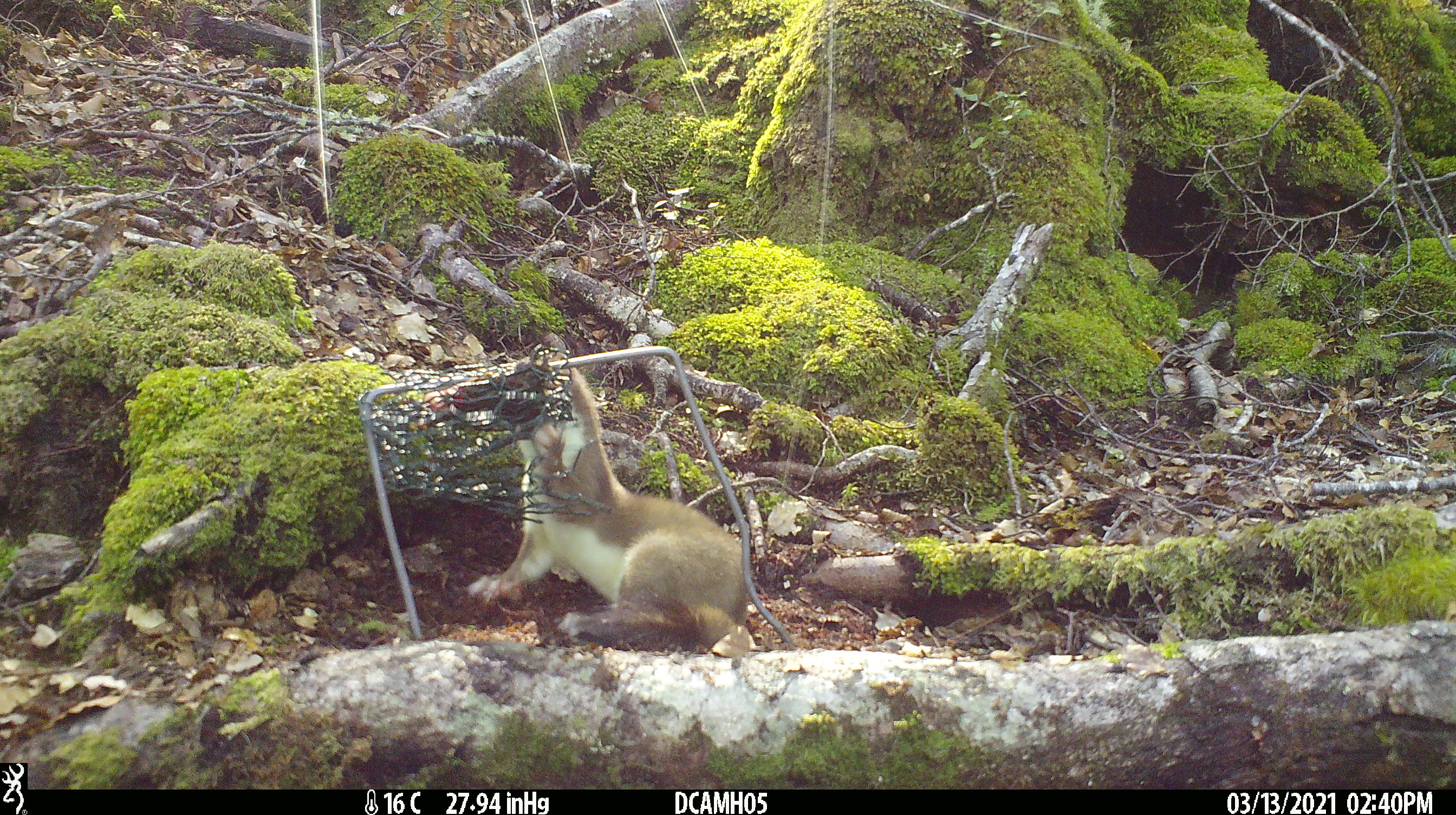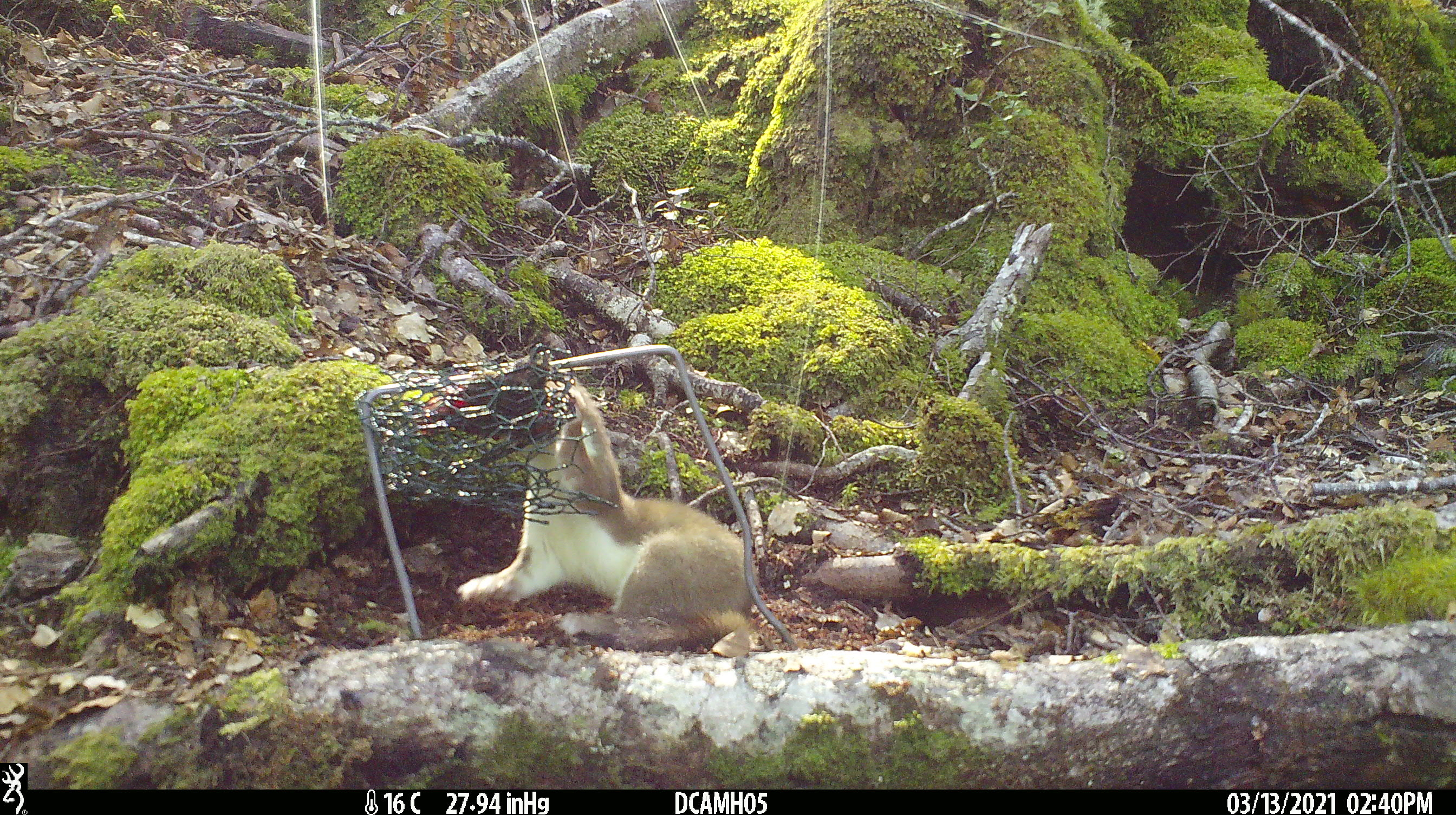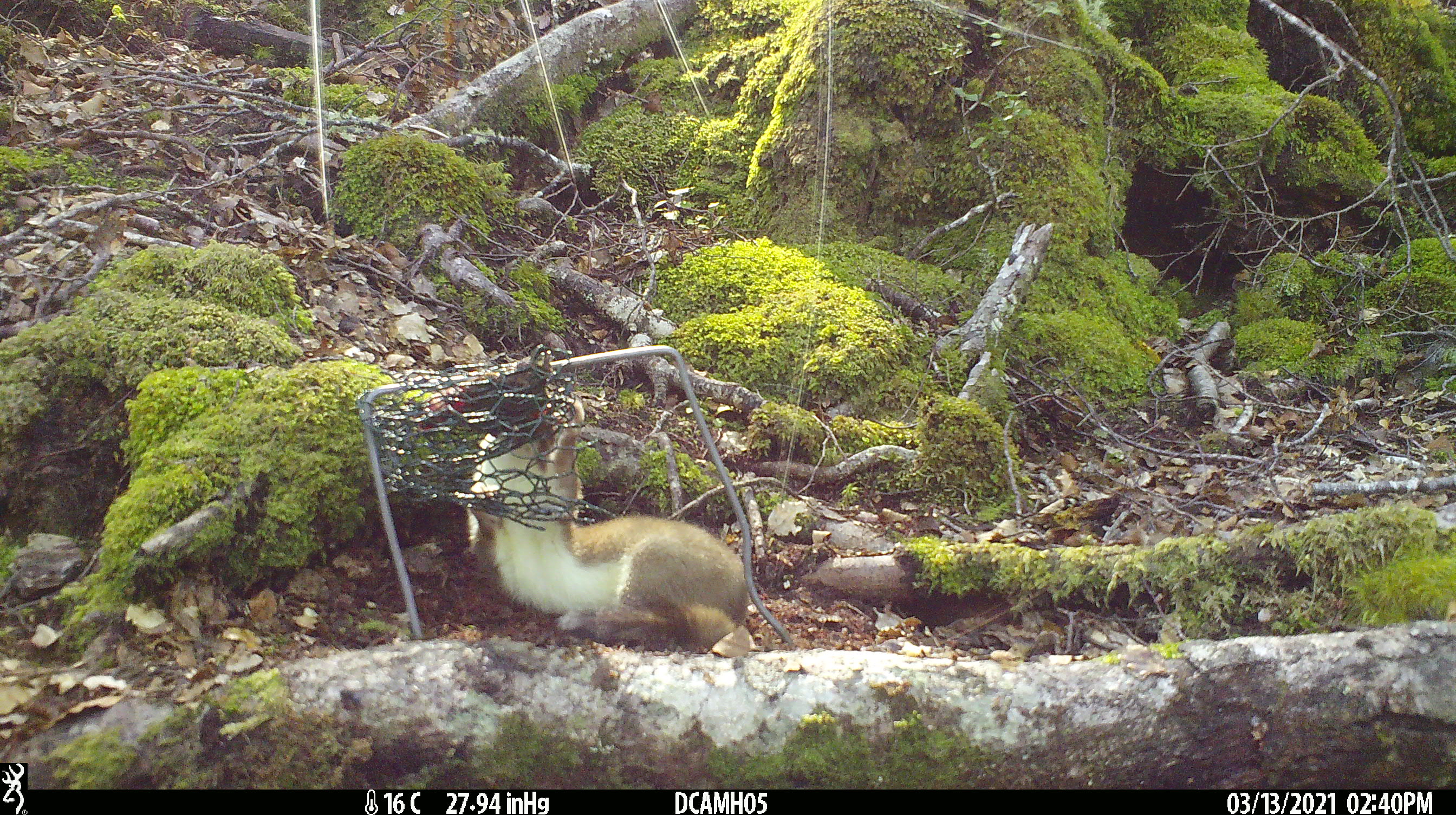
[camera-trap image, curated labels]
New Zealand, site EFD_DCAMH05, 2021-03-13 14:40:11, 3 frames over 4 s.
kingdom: Animalia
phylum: Chordata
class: Mammalia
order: Carnivora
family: Mustelidae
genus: Mustela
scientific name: Mustela erminea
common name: stoat